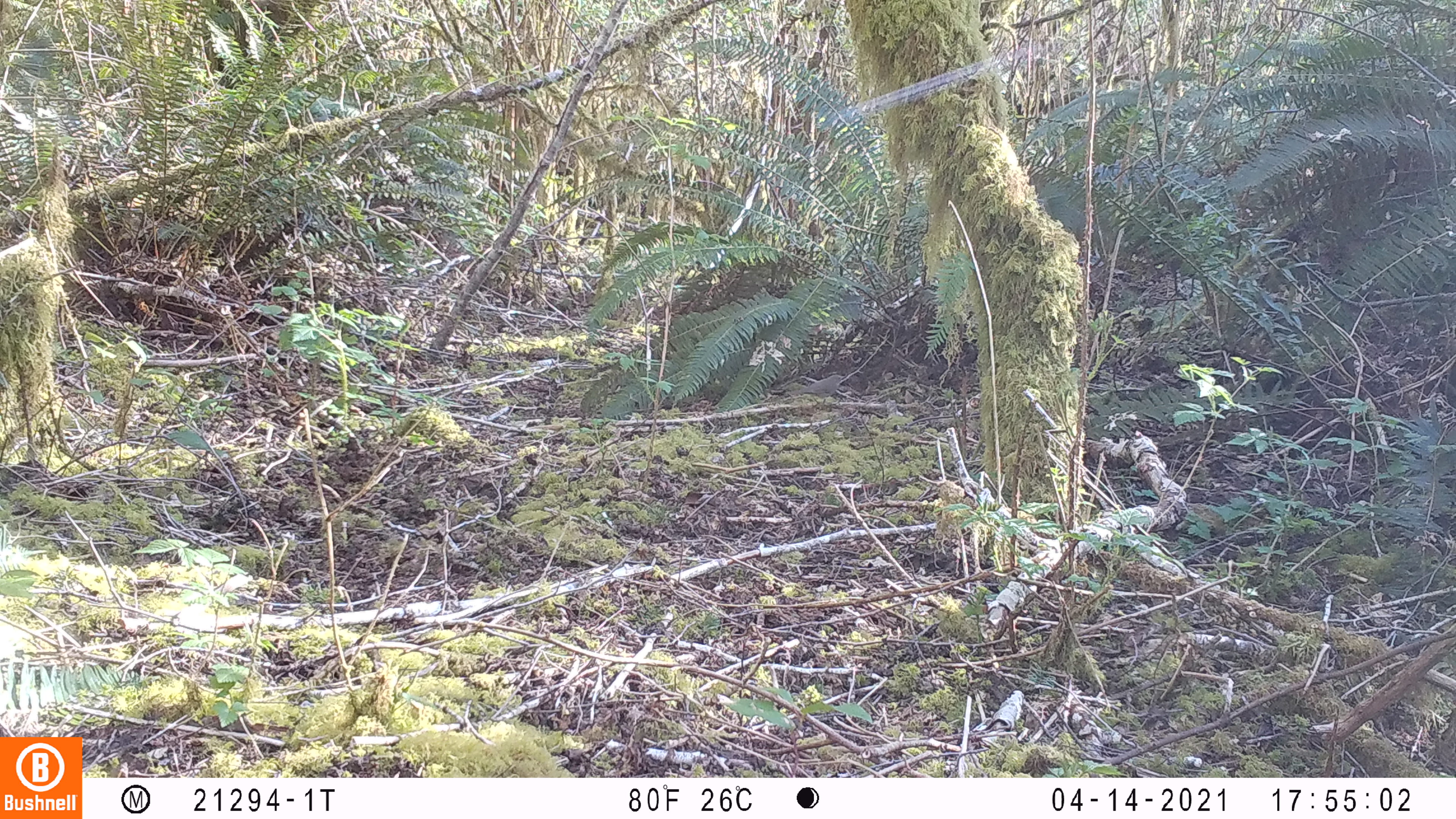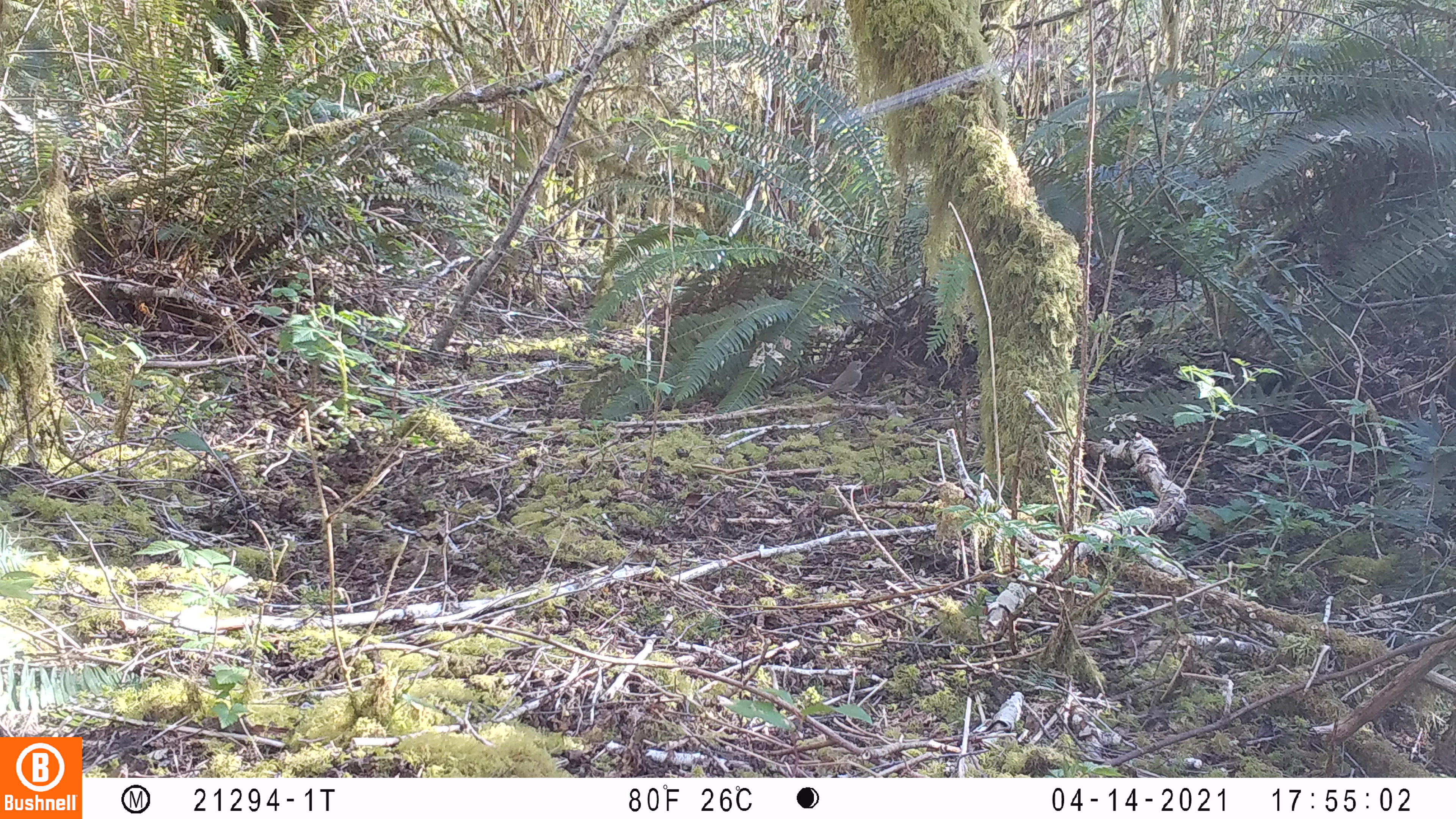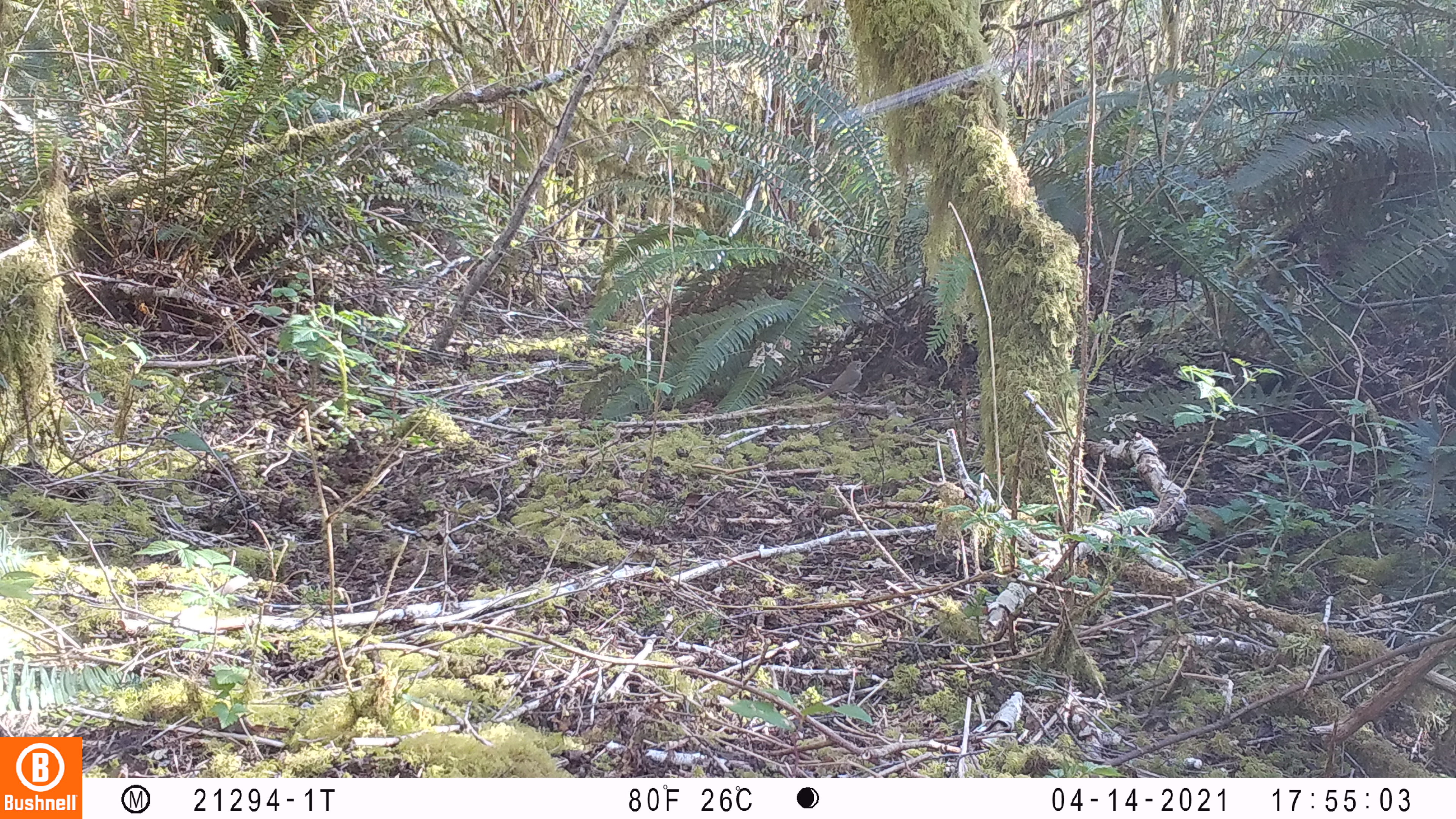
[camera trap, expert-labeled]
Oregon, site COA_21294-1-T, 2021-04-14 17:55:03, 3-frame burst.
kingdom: Animalia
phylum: Chordata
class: Aves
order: Passeriformes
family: Turdidae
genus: Catharus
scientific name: Catharus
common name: brown thrushes and nightingale-thrushes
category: catharus species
Catharus species (brown thrushes and nightingale-thrushes) (Catharus).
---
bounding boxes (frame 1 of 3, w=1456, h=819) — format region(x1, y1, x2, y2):
catharus species: region(781, 369, 852, 405)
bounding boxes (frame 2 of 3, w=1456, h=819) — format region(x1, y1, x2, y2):
catharus species: region(810, 354, 868, 404)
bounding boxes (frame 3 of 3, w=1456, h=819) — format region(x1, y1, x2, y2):
catharus species: region(803, 356, 869, 408)